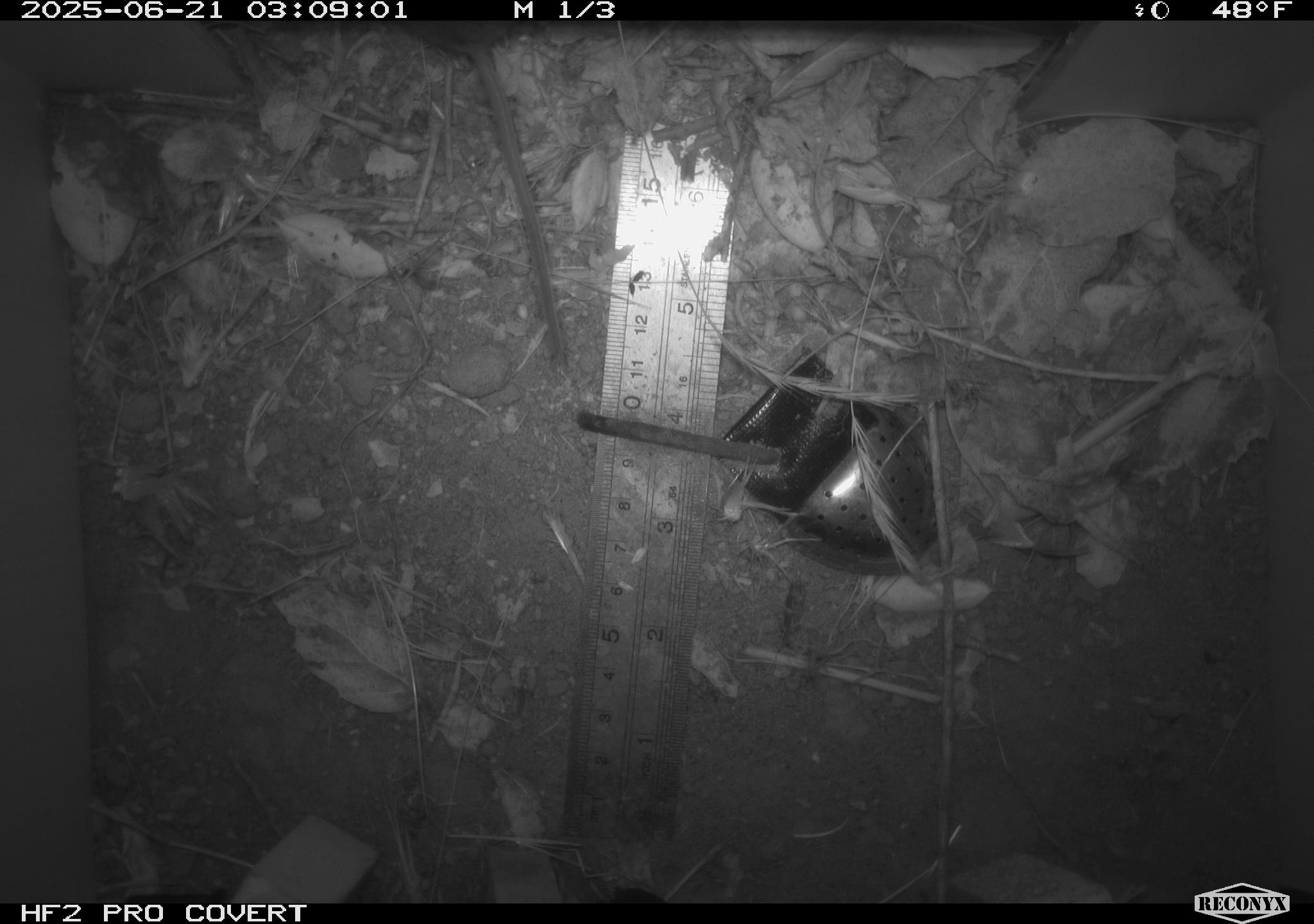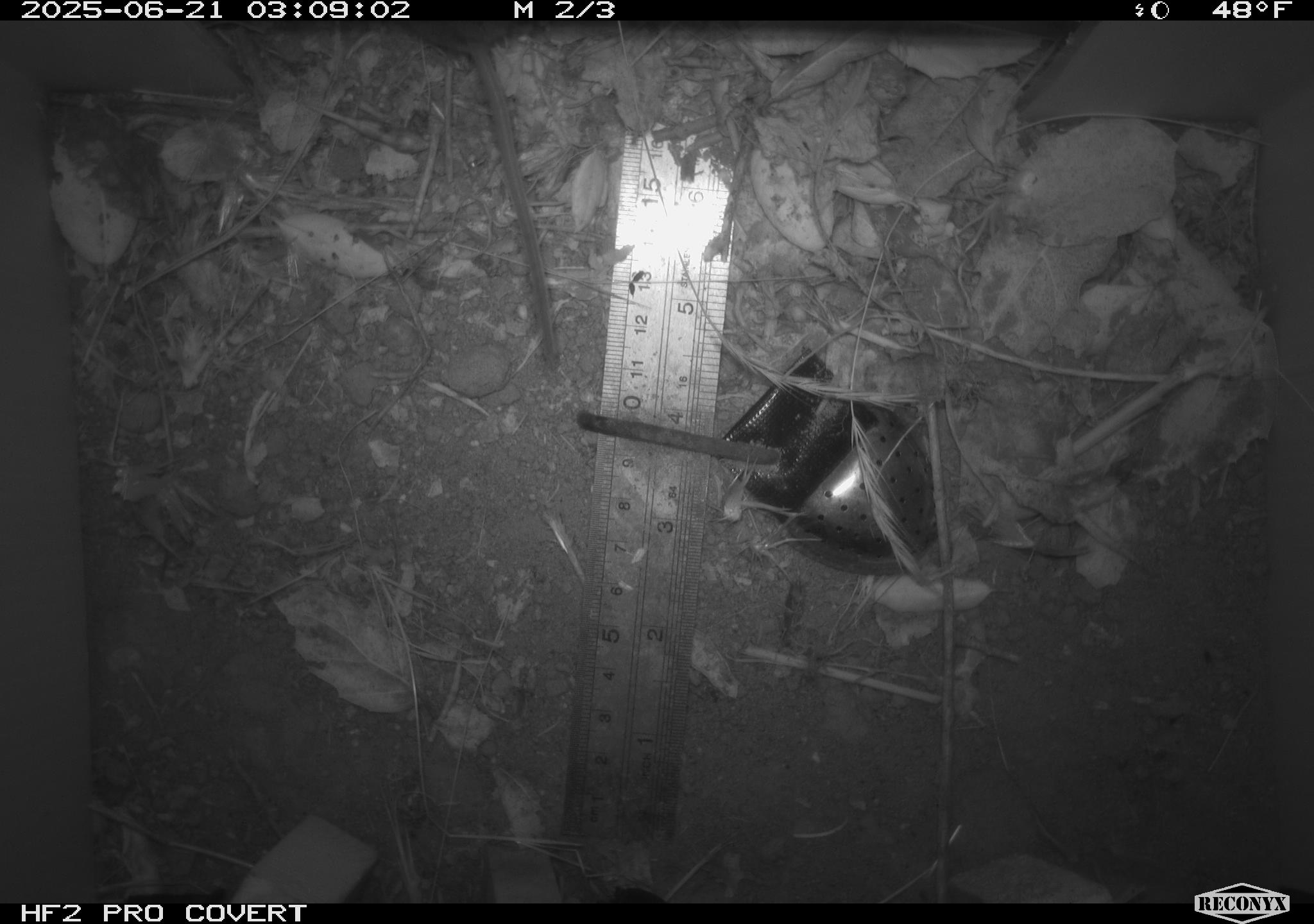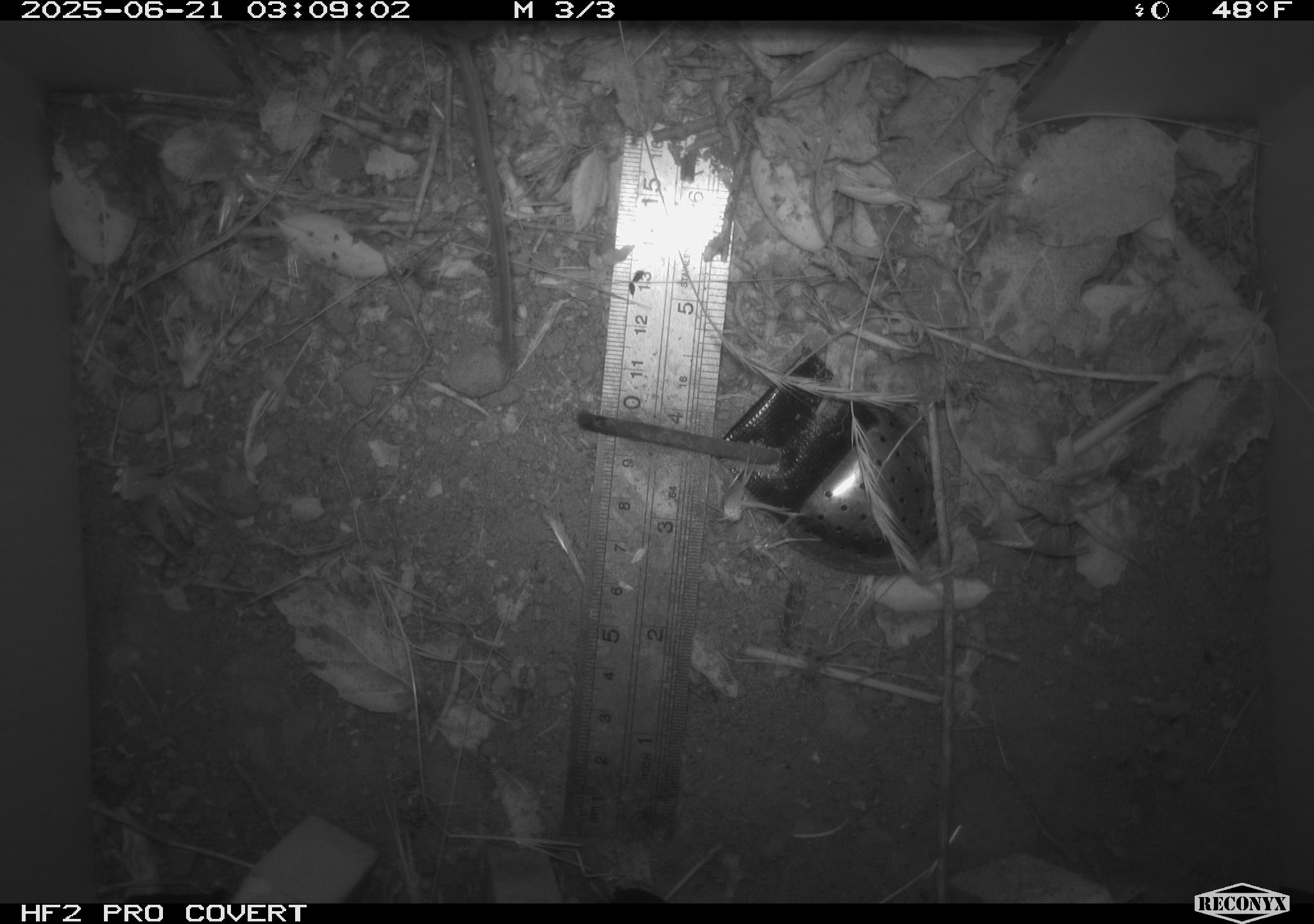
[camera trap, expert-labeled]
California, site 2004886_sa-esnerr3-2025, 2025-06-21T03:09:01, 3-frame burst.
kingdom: Animalia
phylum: Chordata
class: Mammalia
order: Rodentia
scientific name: Rodentia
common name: rodent